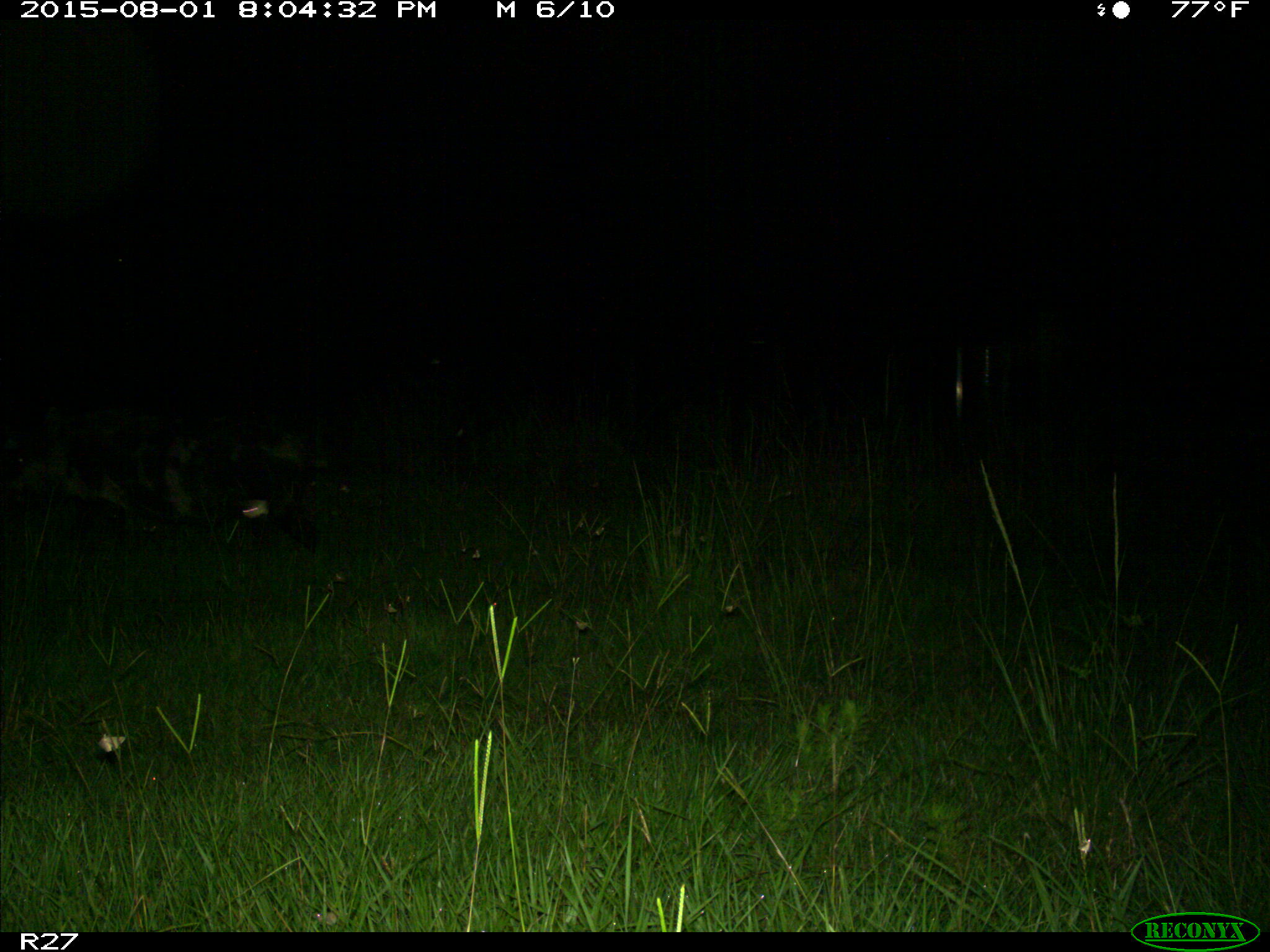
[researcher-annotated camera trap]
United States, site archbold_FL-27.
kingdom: Animalia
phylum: Chordata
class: Mammalia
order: Artiodactyla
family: Suidae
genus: Sus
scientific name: Sus scrofa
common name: wild boar